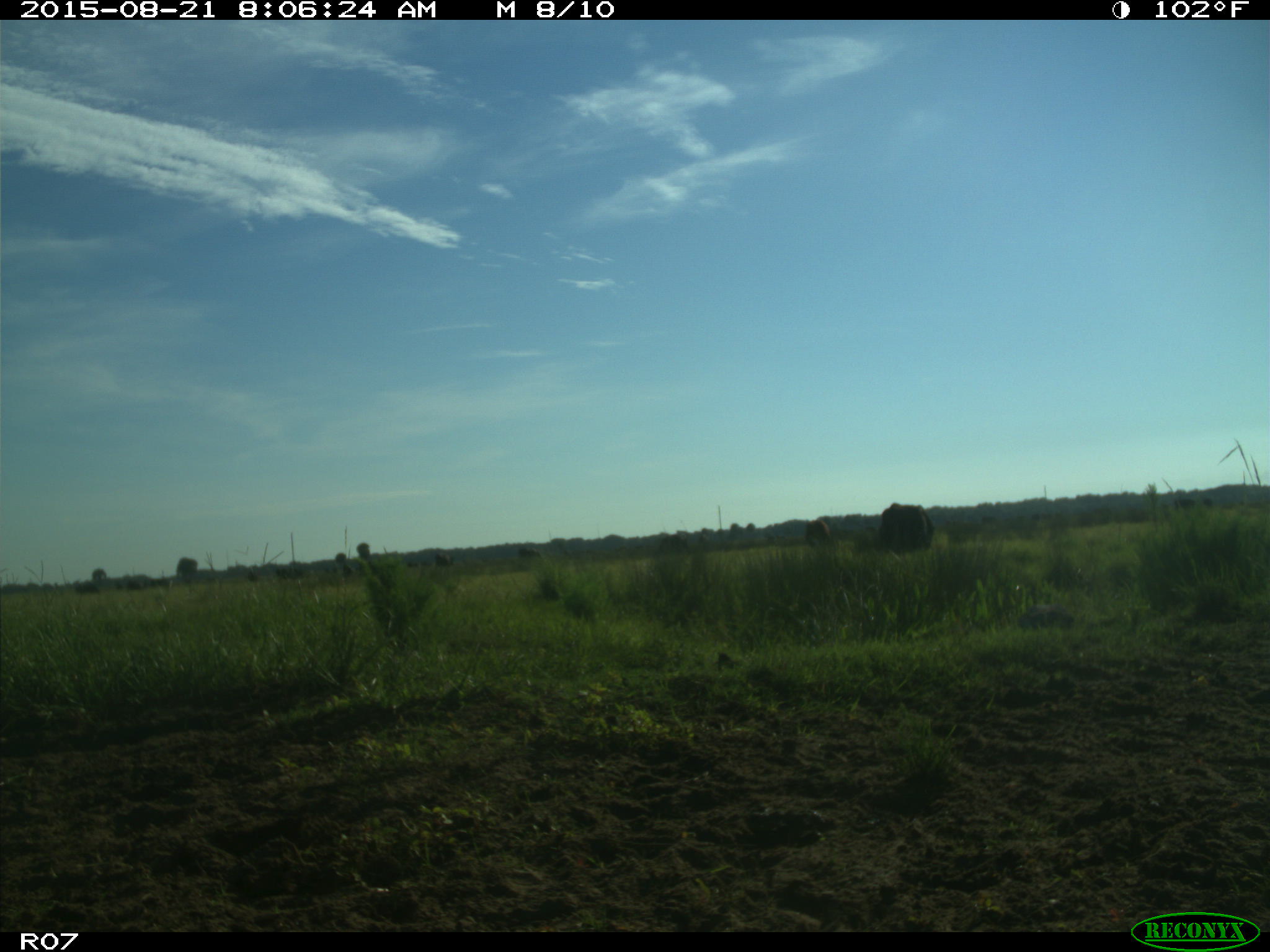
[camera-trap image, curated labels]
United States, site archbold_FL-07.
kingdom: Animalia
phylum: Chordata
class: Mammalia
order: Artiodactyla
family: Bovidae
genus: Bos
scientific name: Bos taurus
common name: domestic cow